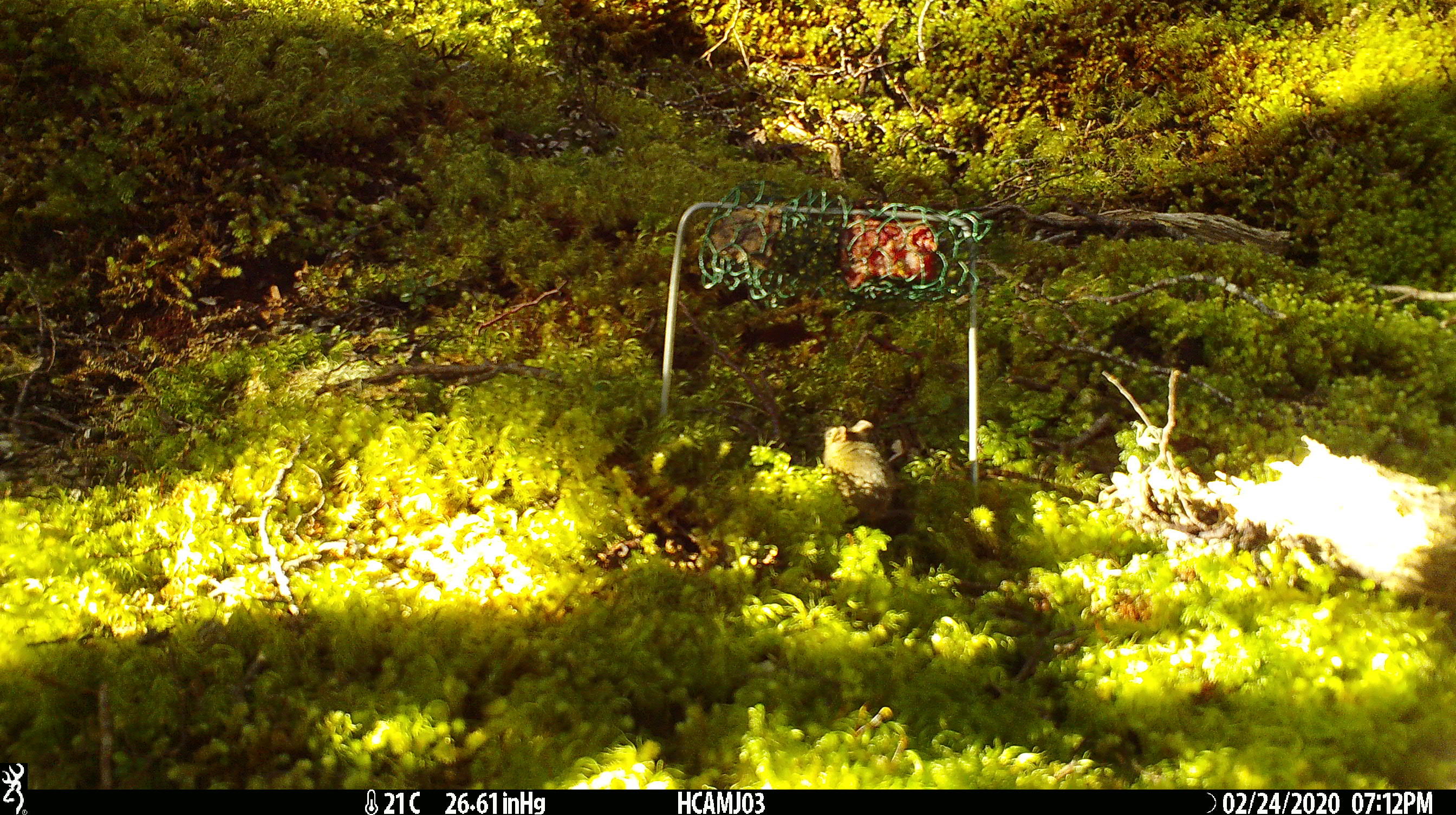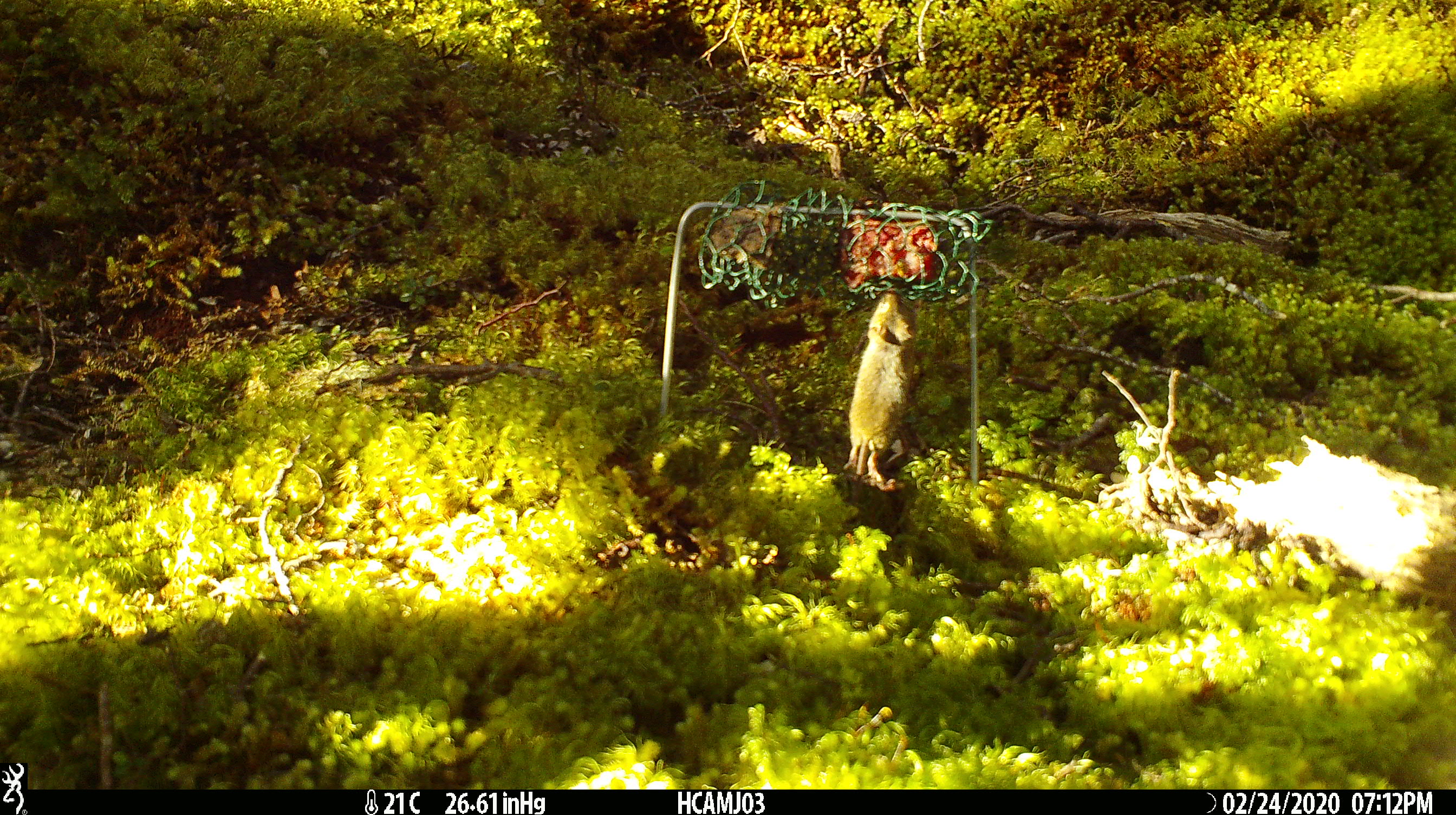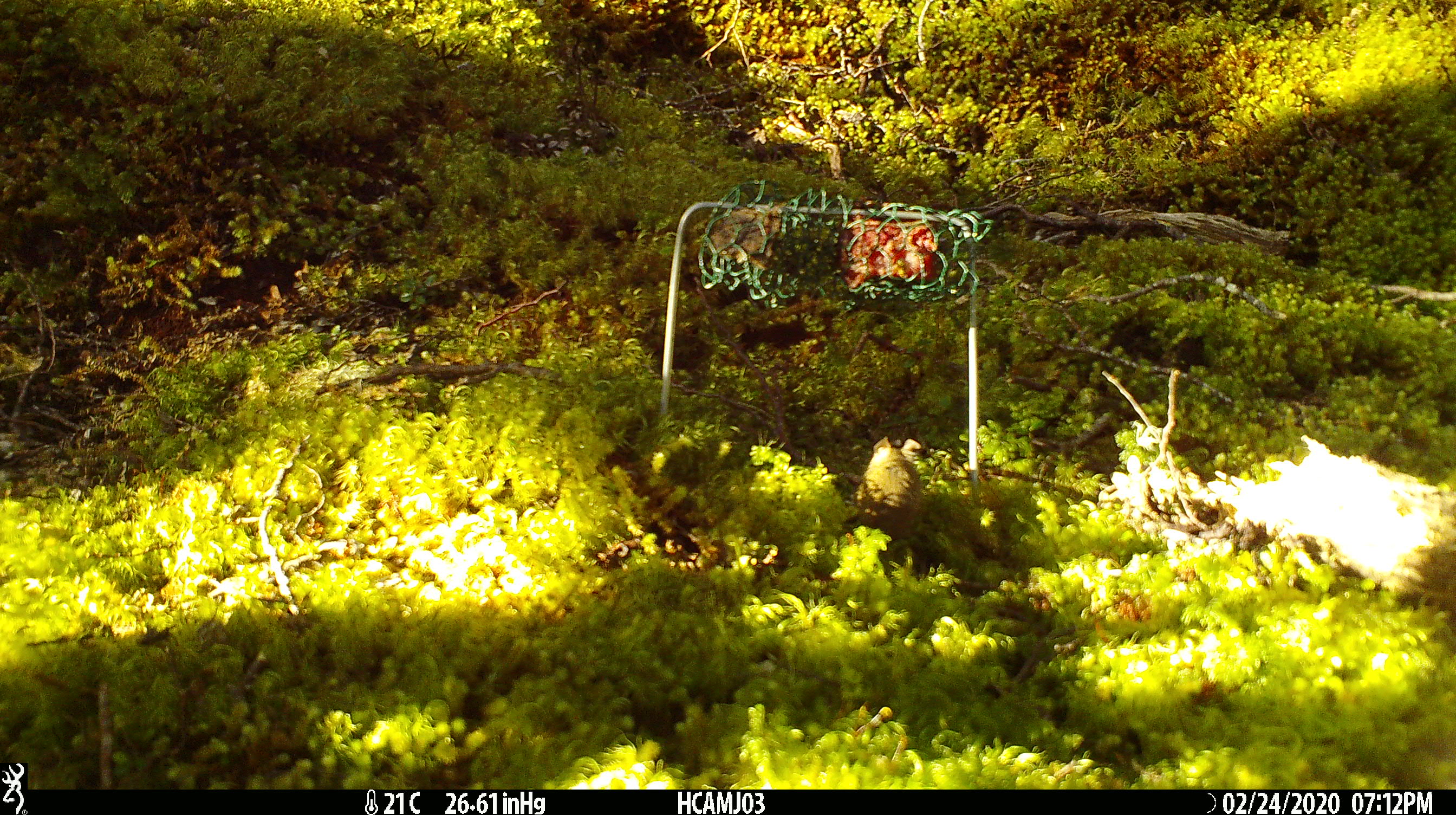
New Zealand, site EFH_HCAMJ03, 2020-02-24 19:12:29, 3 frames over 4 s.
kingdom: Animalia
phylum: Chordata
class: Mammalia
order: Rodentia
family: Muridae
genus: Mus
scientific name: Mus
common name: mouse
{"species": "mouse (Mus)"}